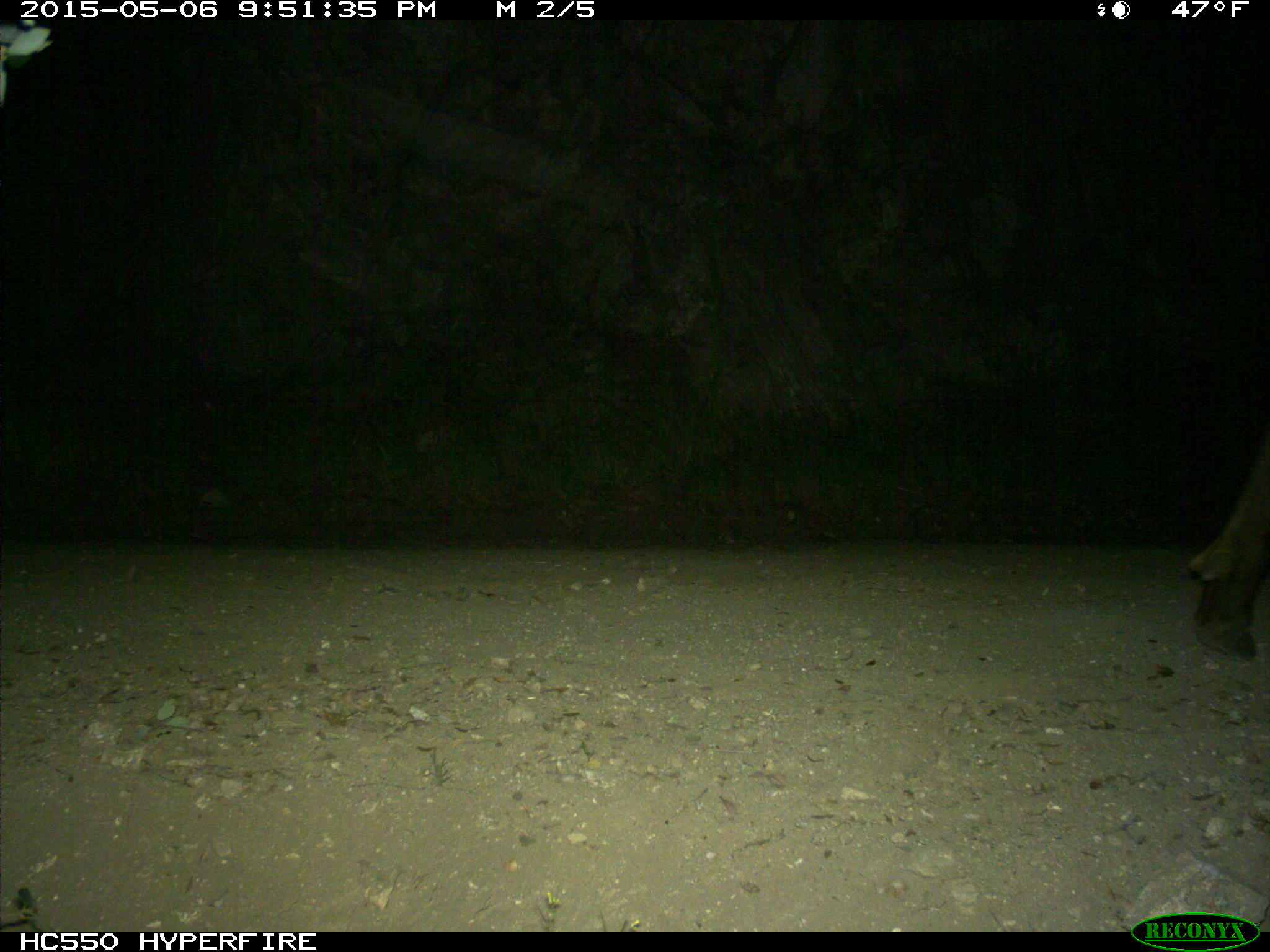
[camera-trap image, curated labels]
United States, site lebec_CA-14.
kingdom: Animalia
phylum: Chordata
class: Mammalia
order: Artiodactyla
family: Cervidae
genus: Cervus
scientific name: Cervus canadensis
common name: elk